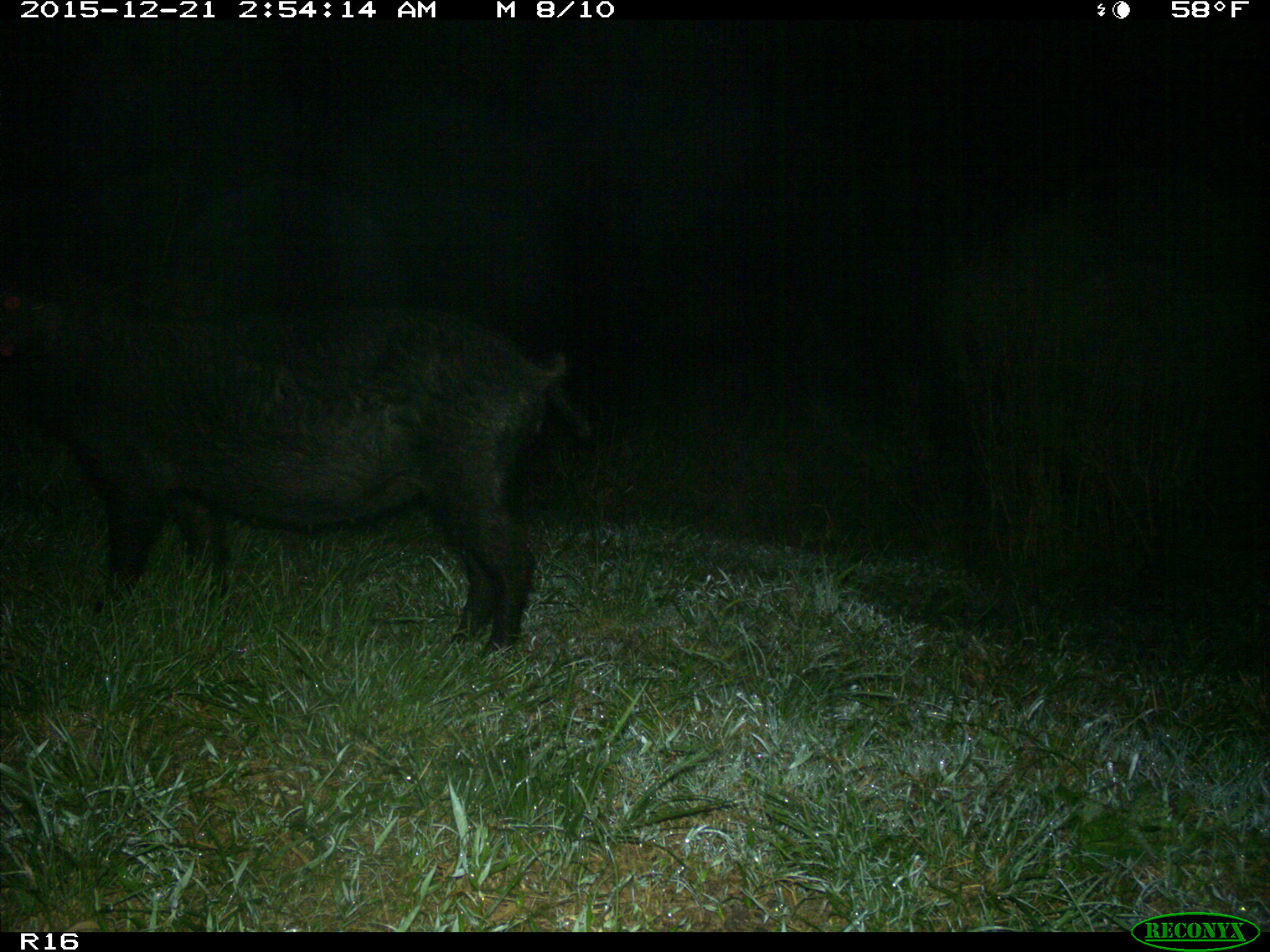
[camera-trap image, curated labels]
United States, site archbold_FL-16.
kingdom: Animalia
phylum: Chordata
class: Mammalia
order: Artiodactyla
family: Suidae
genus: Sus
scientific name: Sus scrofa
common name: wild boar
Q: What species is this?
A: Sus scrofa (wild boar).